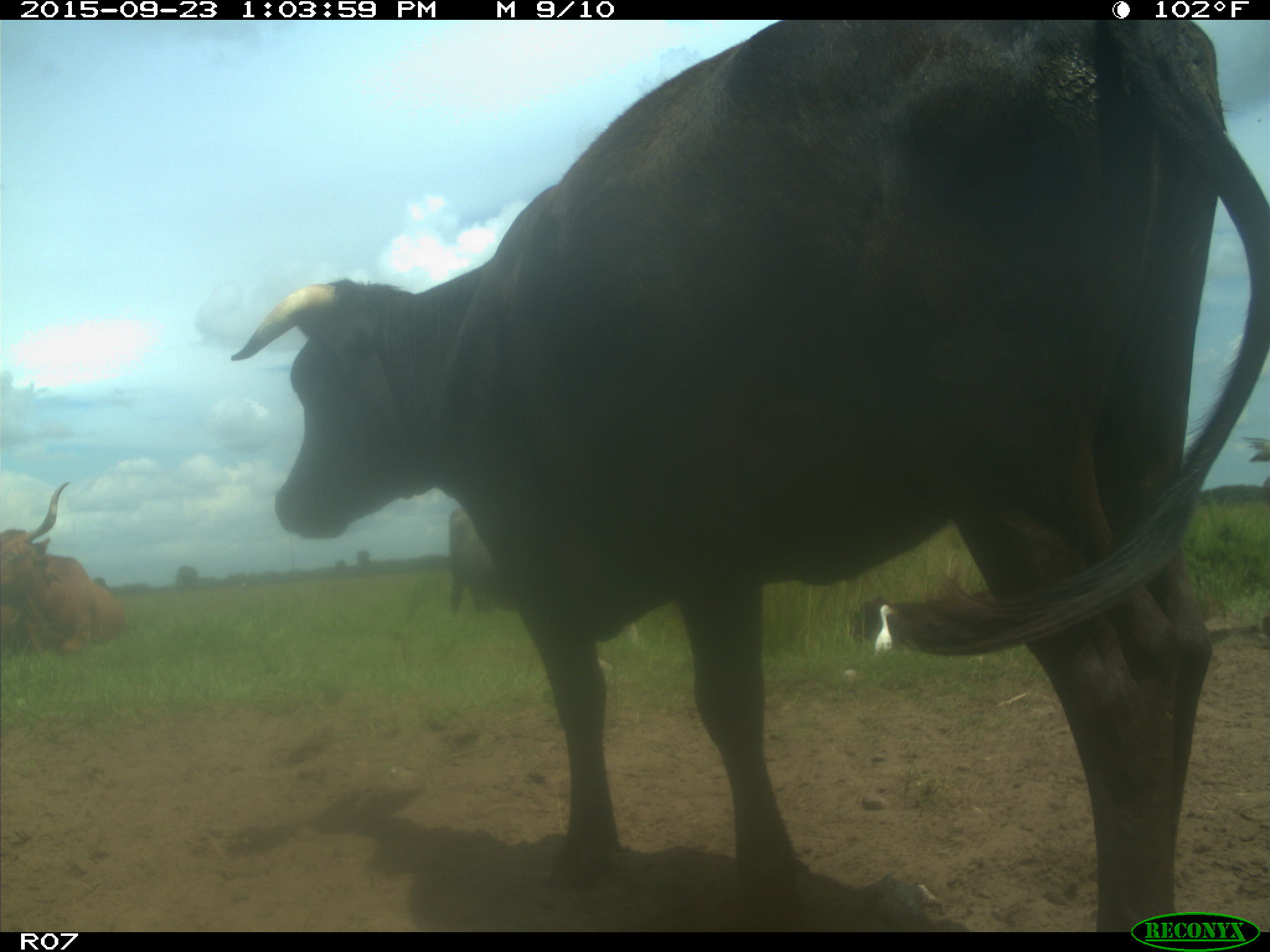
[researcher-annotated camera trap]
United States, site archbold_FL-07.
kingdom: Animalia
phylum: Chordata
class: Mammalia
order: Artiodactyla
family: Bovidae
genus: Bos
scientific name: Bos taurus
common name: domestic cow